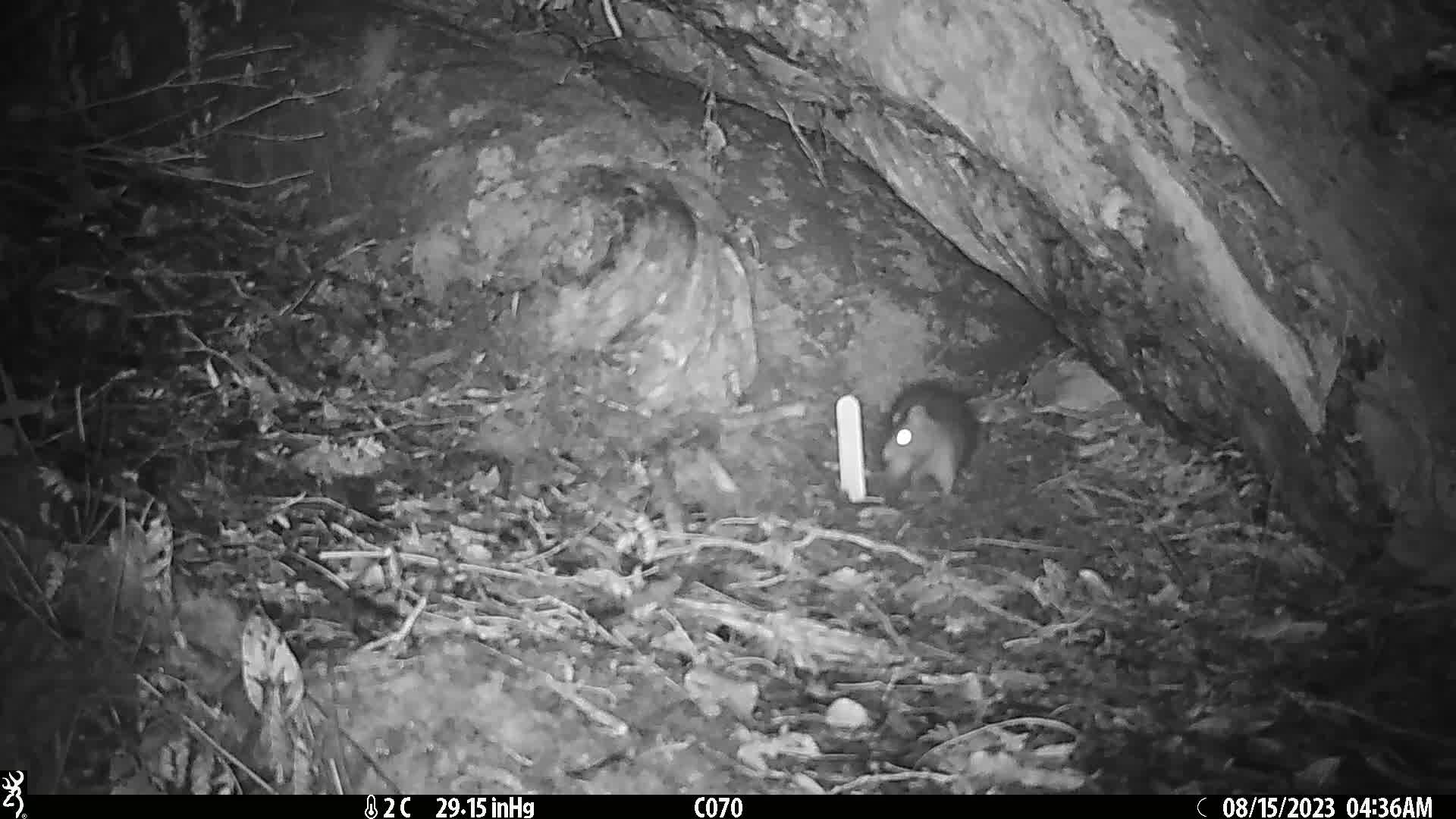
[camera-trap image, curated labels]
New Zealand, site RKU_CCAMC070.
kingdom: Animalia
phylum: Chordata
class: Mammalia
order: Rodentia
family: Muridae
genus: Rattus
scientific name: Rattus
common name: rat